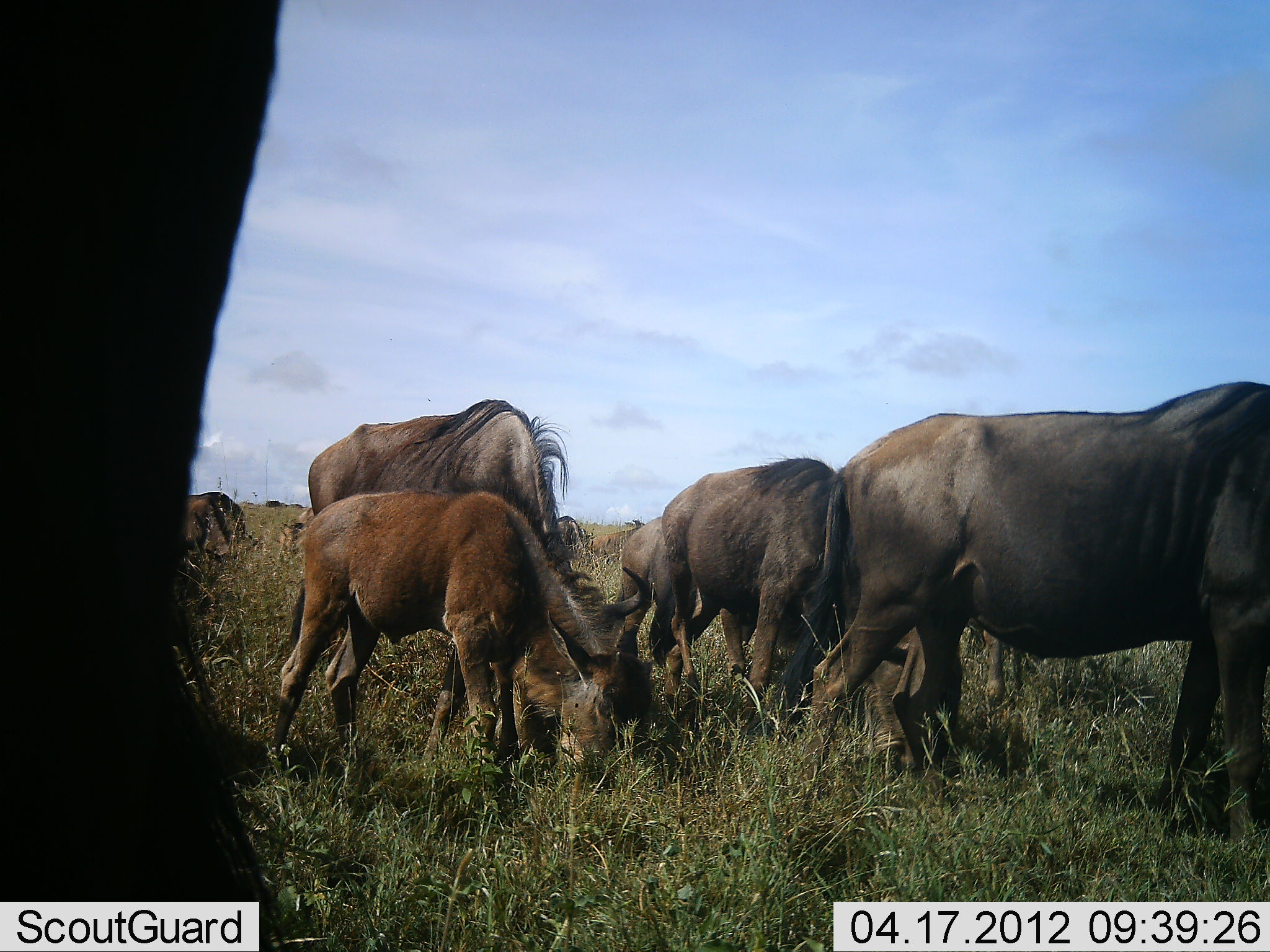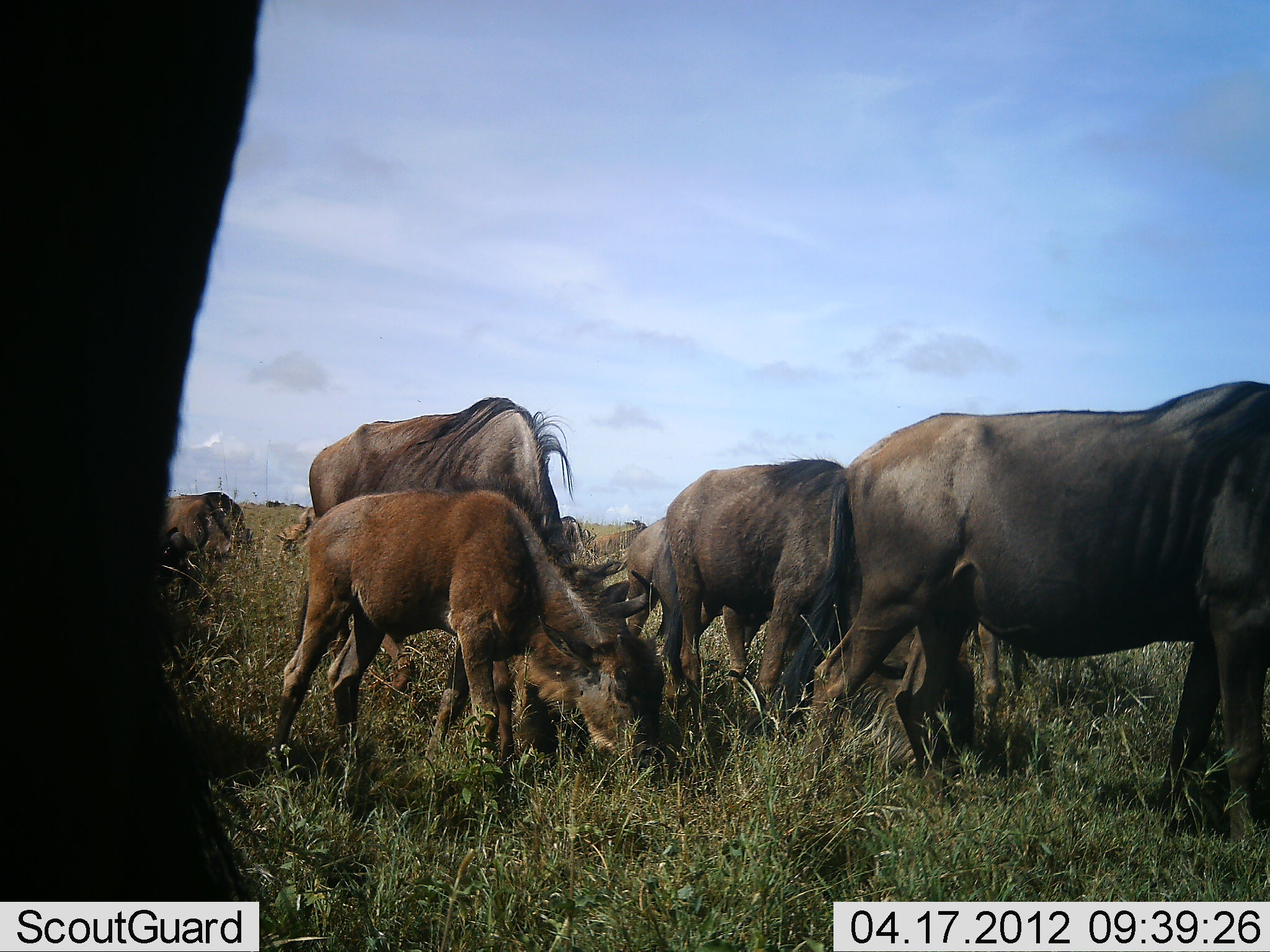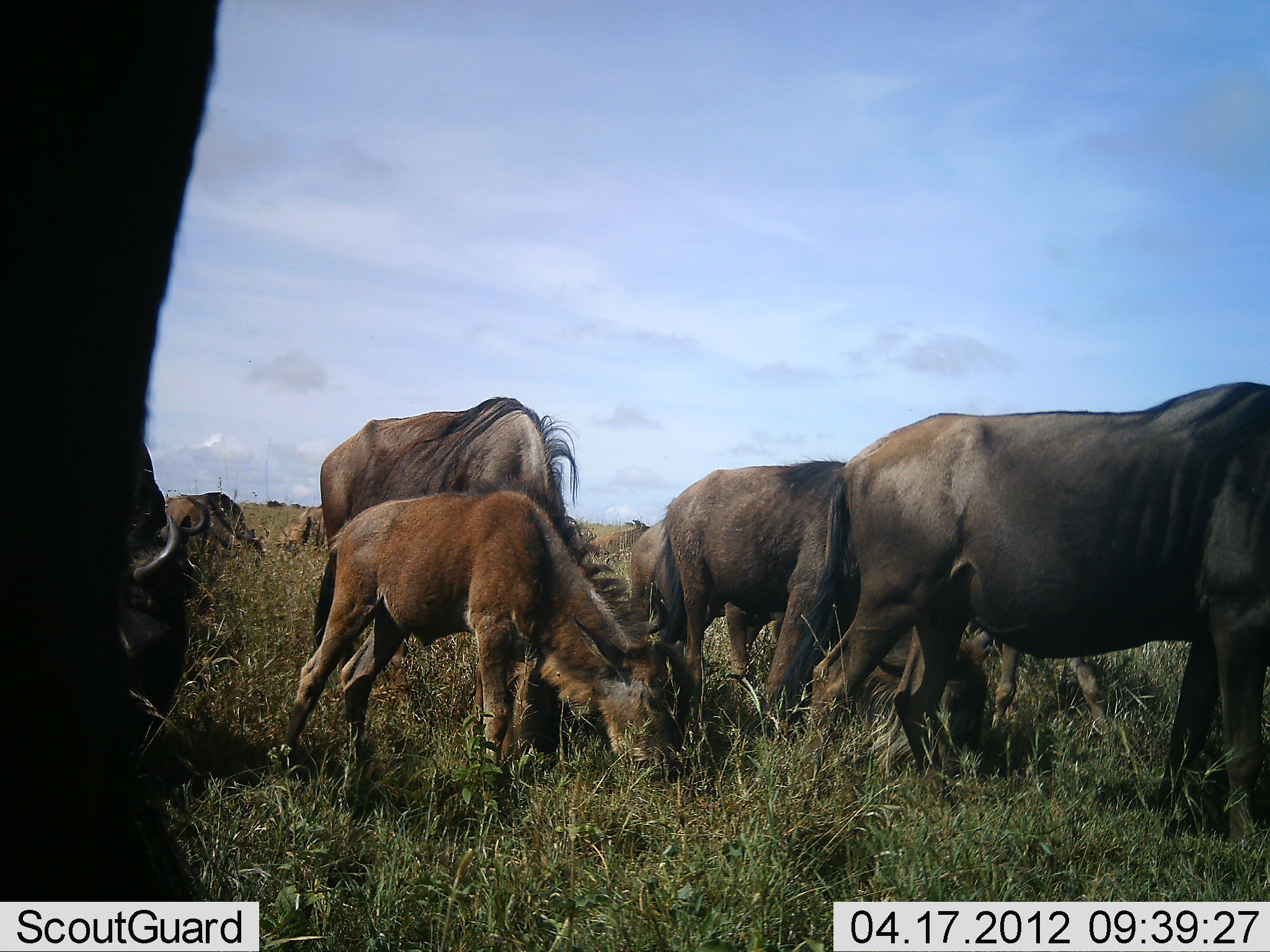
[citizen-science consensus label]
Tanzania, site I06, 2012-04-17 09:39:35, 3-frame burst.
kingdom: Animalia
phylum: Chordata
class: Mammalia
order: Artiodactyla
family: Bovidae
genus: Connochaetes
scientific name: Connochaetes taurinus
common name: blue wildebeest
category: wildebeest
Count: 8.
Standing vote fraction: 47%.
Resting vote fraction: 0%.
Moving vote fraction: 18%.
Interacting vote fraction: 0%.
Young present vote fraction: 76%.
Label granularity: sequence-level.